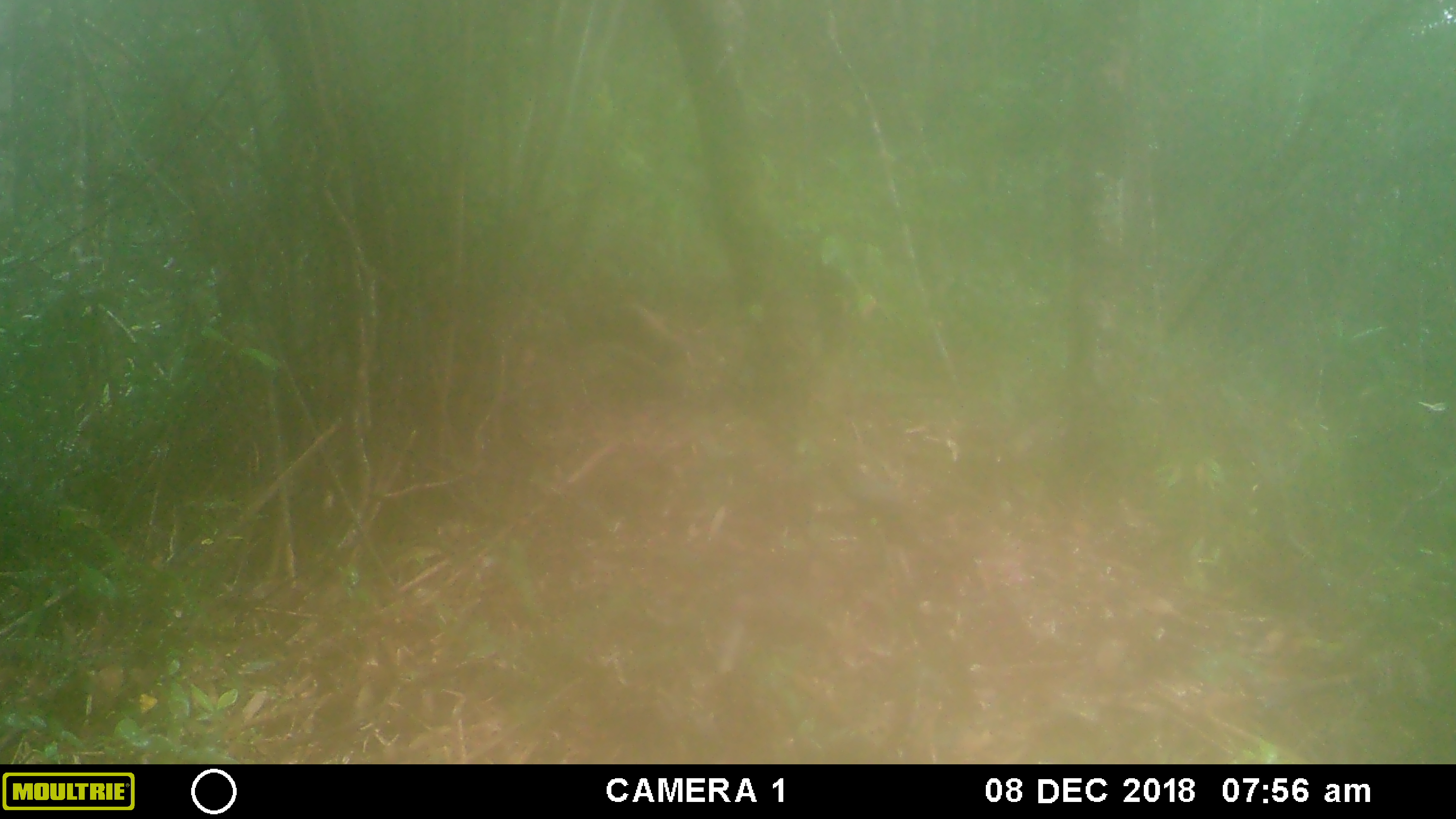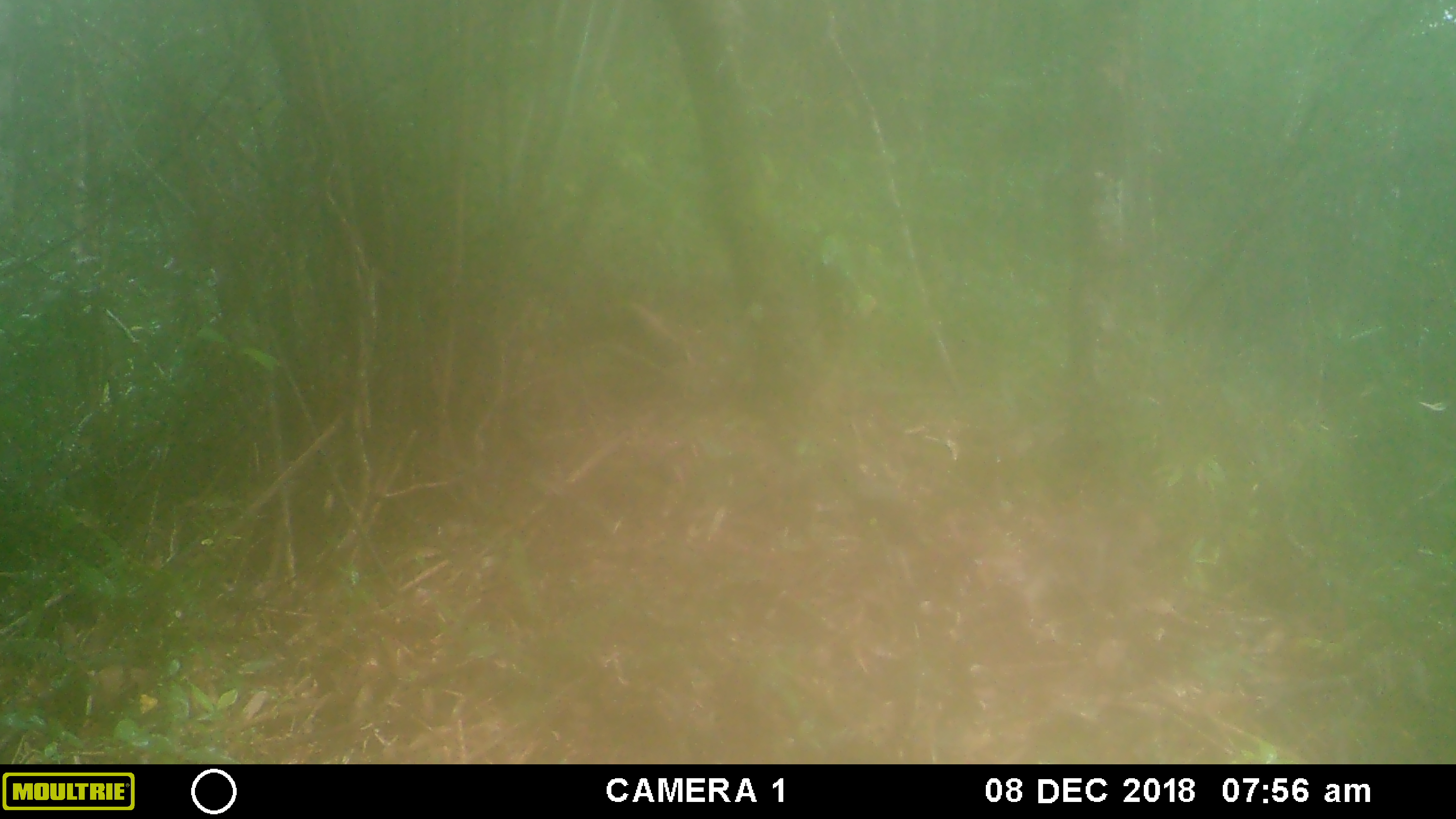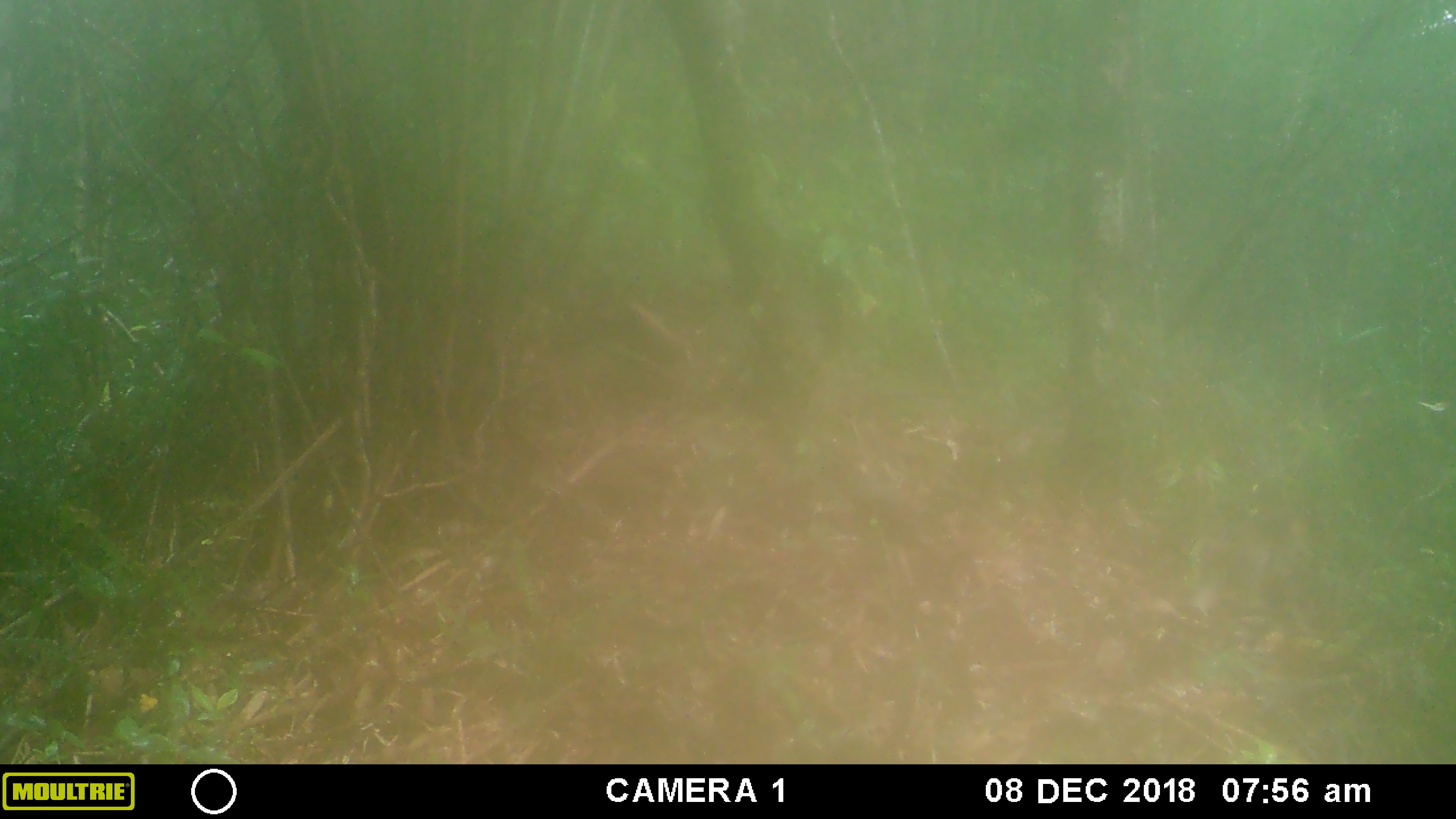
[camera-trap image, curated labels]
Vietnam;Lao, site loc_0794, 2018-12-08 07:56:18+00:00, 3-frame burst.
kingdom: Animalia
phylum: Chordata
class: Mammalia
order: Primates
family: Cercopithecidae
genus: Macaca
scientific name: Macaca arctoides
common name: stump-tailed macaque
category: stump tailed macaque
Stump tailed macaque (stump-tailed macaque) (Macaca arctoides). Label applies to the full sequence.